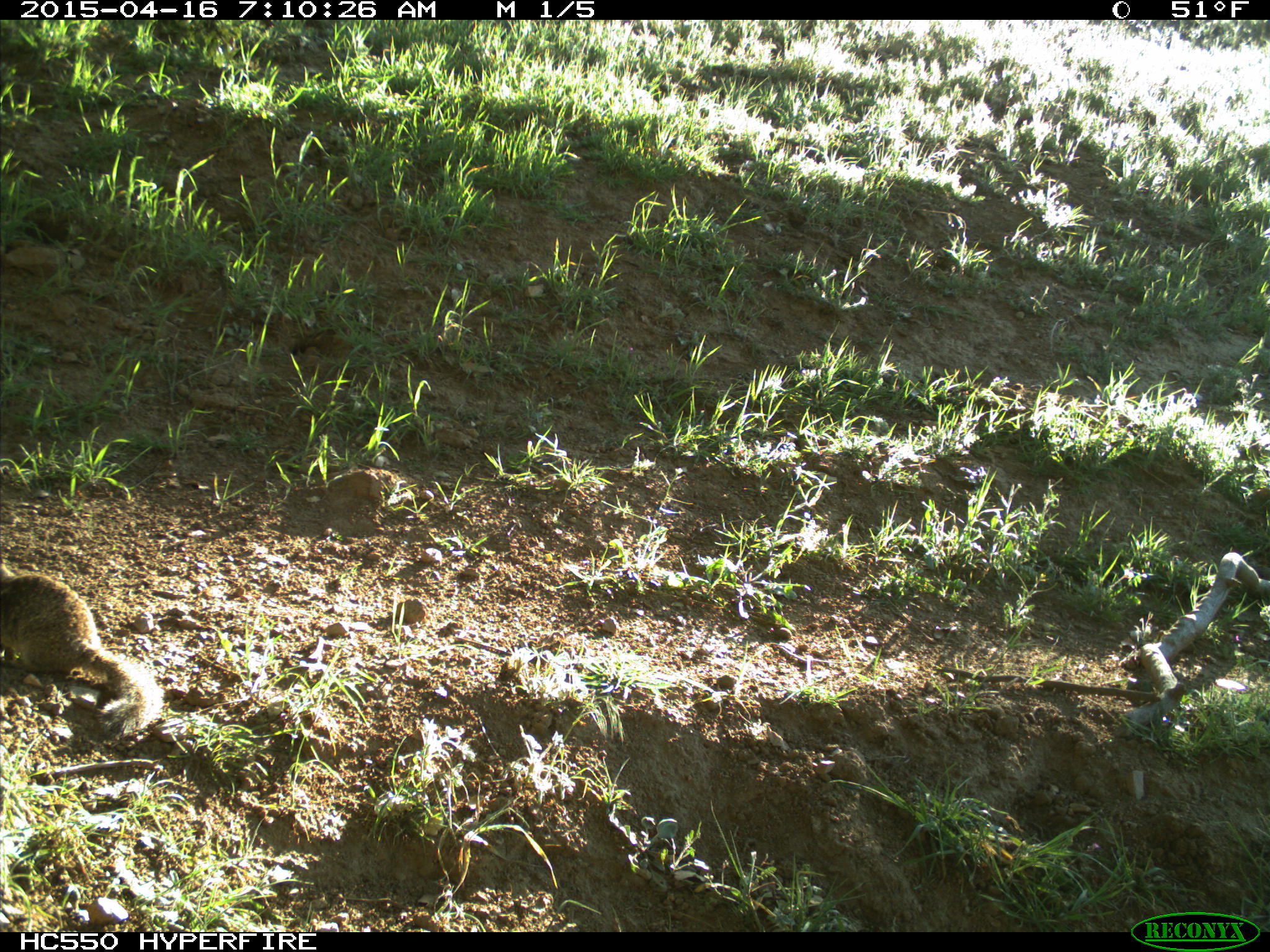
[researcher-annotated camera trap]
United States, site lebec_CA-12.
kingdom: Animalia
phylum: Chordata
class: Mammalia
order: Rodentia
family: Sciuridae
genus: Otospermophilus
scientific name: Otospermophilus beecheyi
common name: california ground squirrel